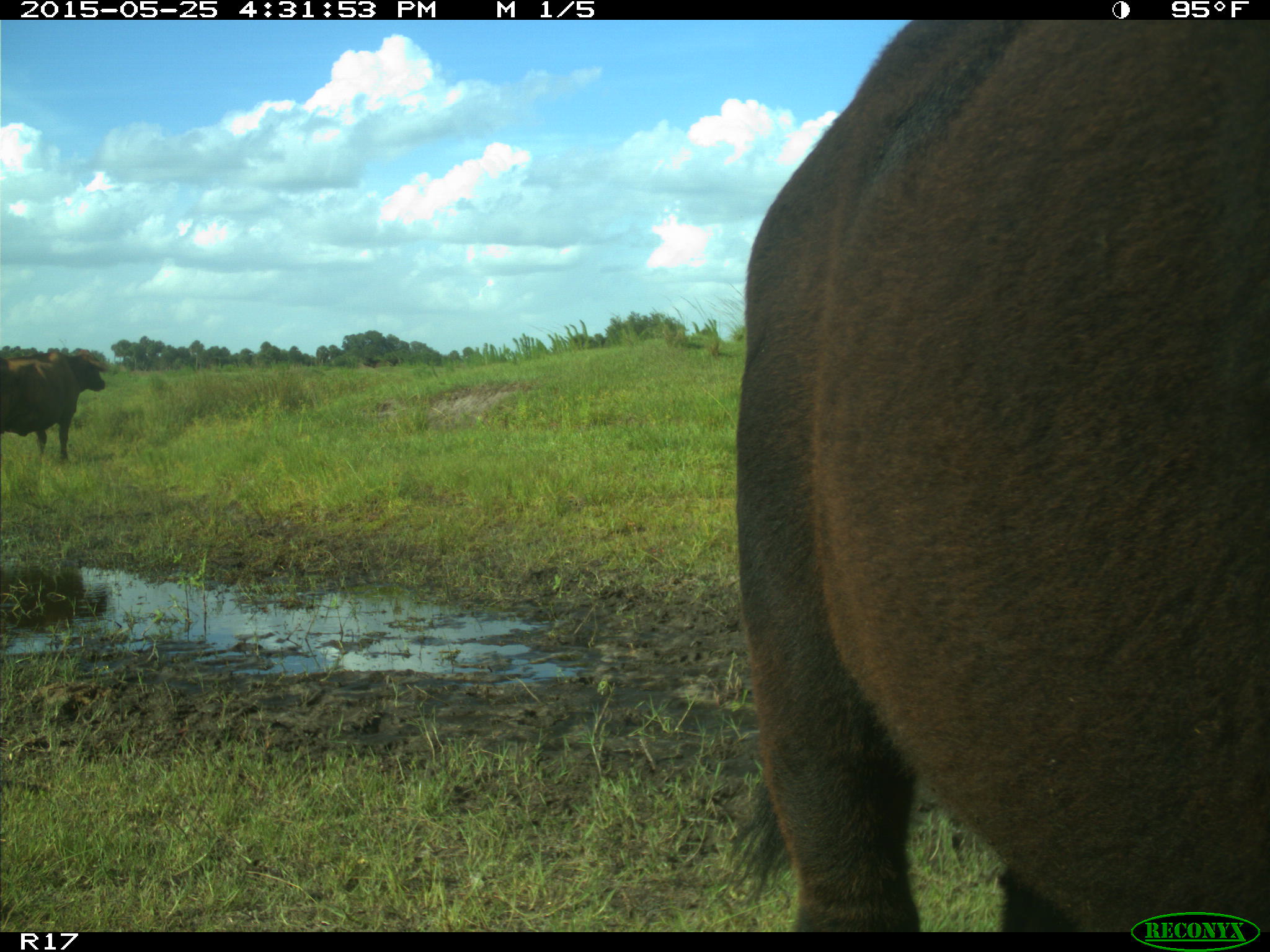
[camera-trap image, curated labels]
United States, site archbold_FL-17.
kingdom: Animalia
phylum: Chordata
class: Mammalia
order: Artiodactyla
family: Bovidae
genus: Bos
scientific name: Bos taurus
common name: domestic cow